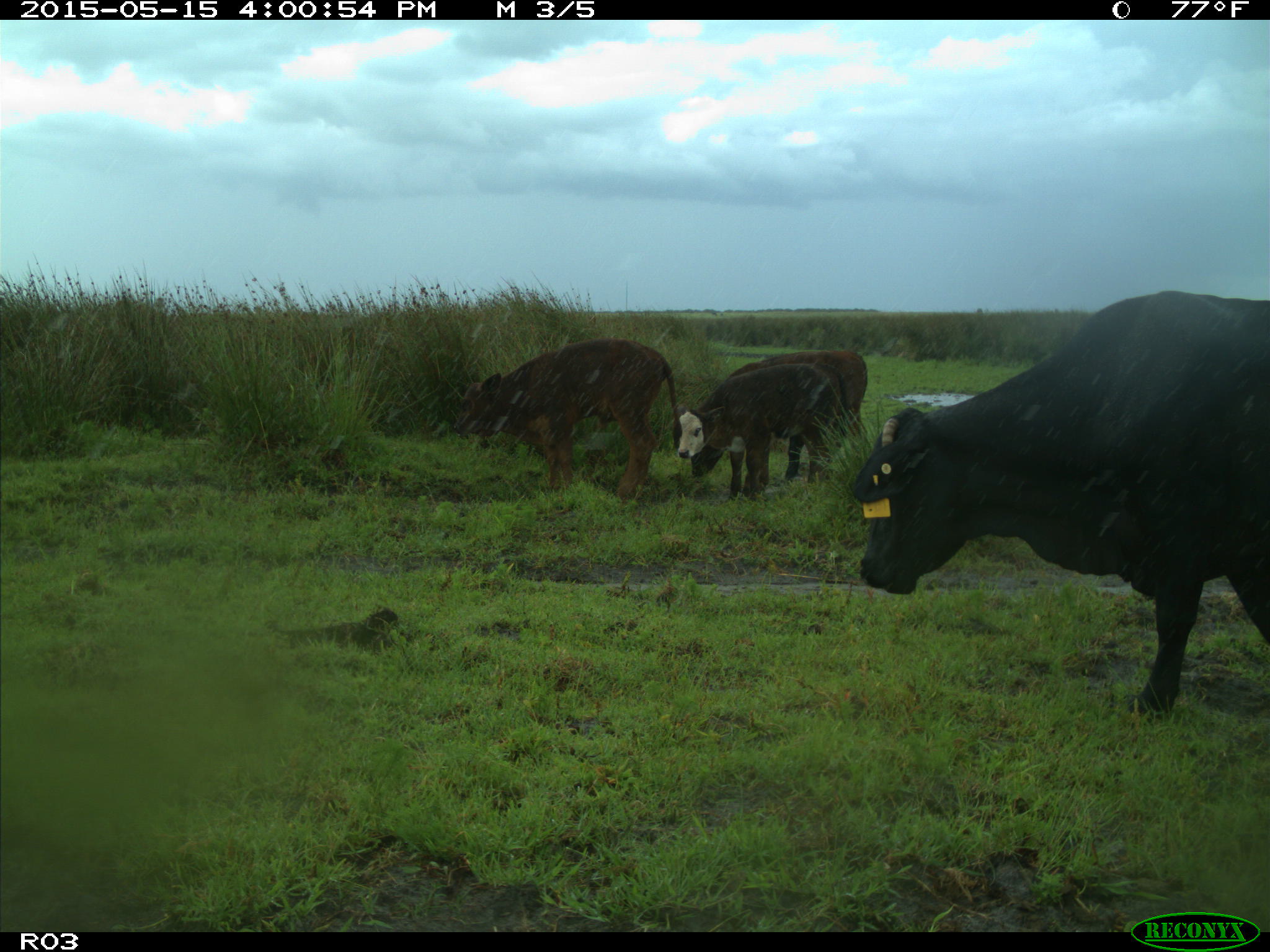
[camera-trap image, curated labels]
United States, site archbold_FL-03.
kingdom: Animalia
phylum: Chordata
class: Mammalia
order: Artiodactyla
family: Bovidae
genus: Bos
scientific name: Bos taurus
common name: domestic cow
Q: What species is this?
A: Bos taurus (domestic cow).